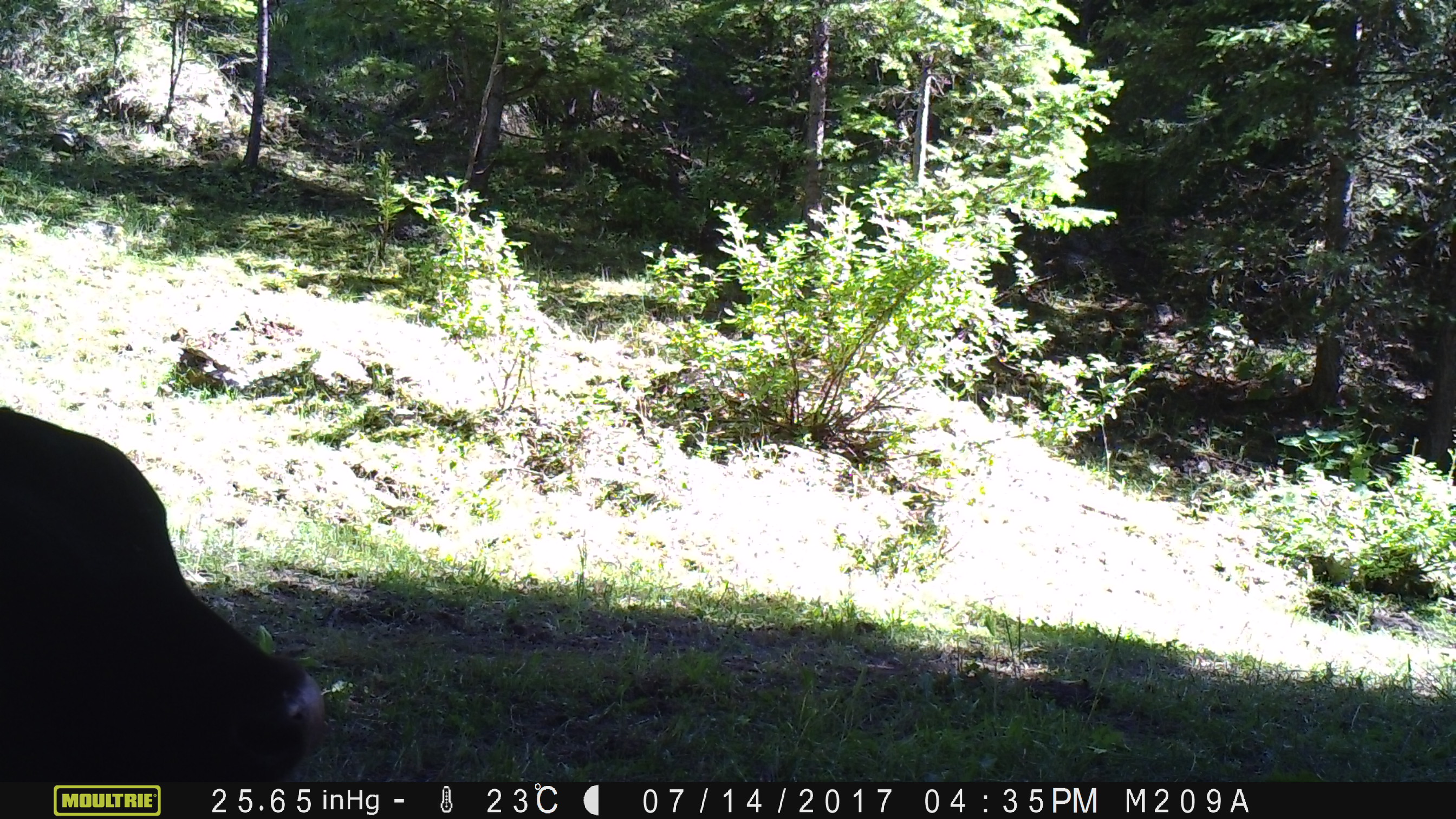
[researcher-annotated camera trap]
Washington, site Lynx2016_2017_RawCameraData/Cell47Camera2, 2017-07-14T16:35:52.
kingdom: Animalia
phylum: Chordata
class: Mammalia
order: Artiodactyla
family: Bovidae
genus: Bos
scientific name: Bos taurus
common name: domestic cattle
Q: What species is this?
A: Domestic cattle (Bos taurus).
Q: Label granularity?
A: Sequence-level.